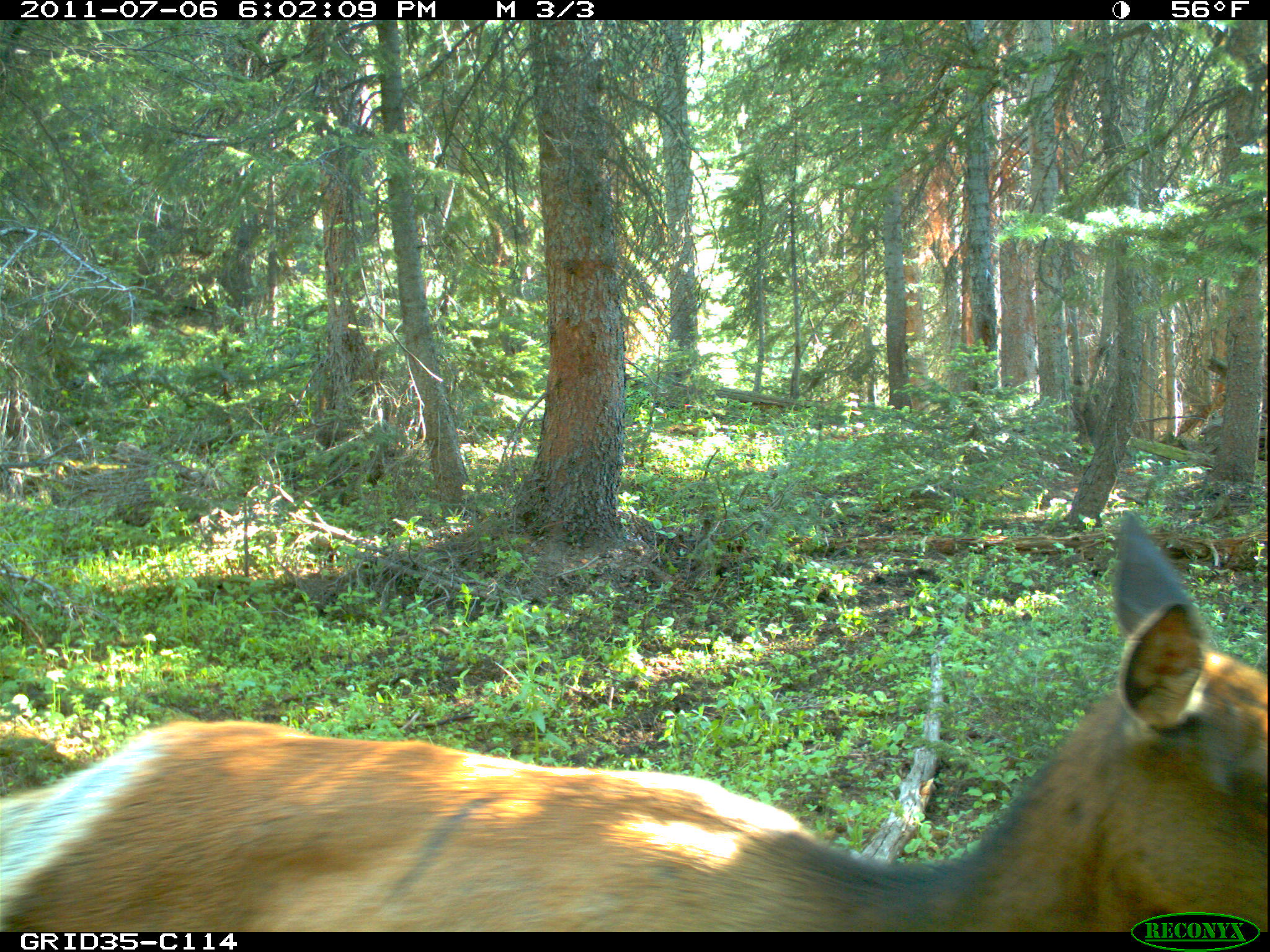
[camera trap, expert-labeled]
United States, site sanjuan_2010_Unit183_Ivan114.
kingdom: Animalia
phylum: Chordata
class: Mammalia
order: Artiodactyla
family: Cervidae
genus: Cervus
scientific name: Cervus elaphus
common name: red deer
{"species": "Cervus elaphus (red deer)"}